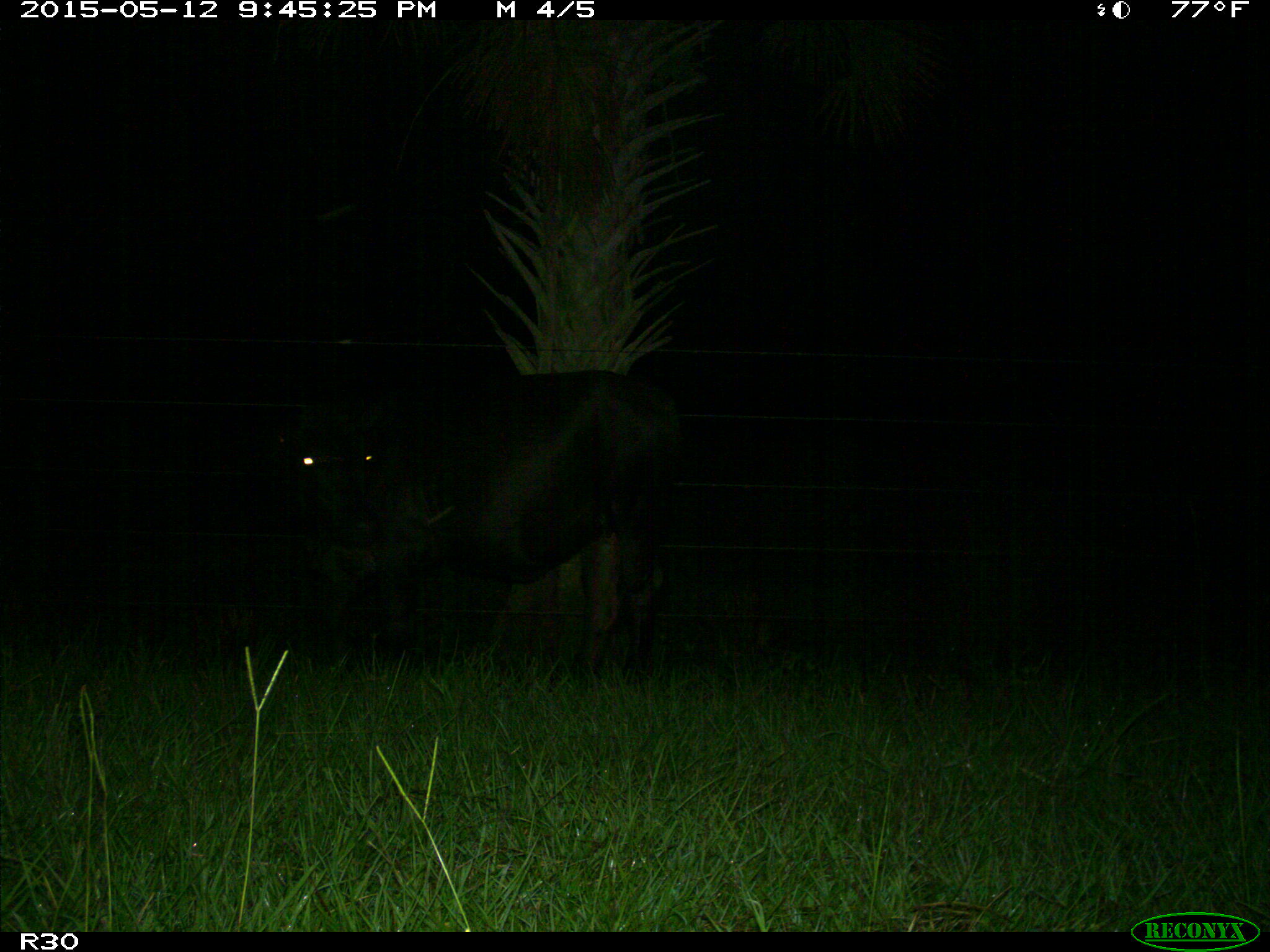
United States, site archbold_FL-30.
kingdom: Animalia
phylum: Chordata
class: Mammalia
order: Artiodactyla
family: Bovidae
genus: Bos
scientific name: Bos taurus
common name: domestic cow